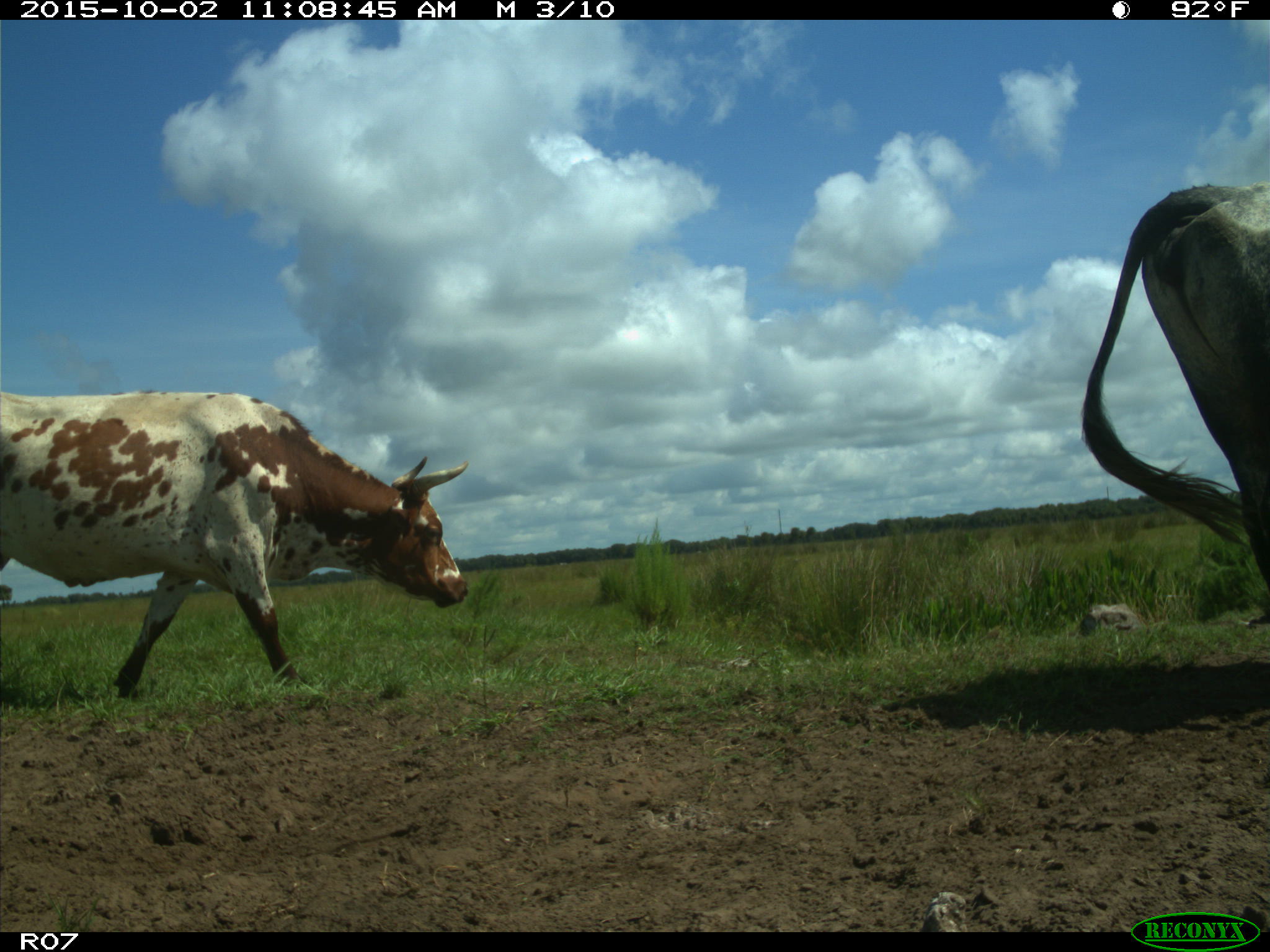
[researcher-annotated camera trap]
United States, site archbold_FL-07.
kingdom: Animalia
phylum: Chordata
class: Mammalia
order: Artiodactyla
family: Bovidae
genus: Bos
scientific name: Bos taurus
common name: domestic cow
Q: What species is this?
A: Bos taurus (domestic cow).